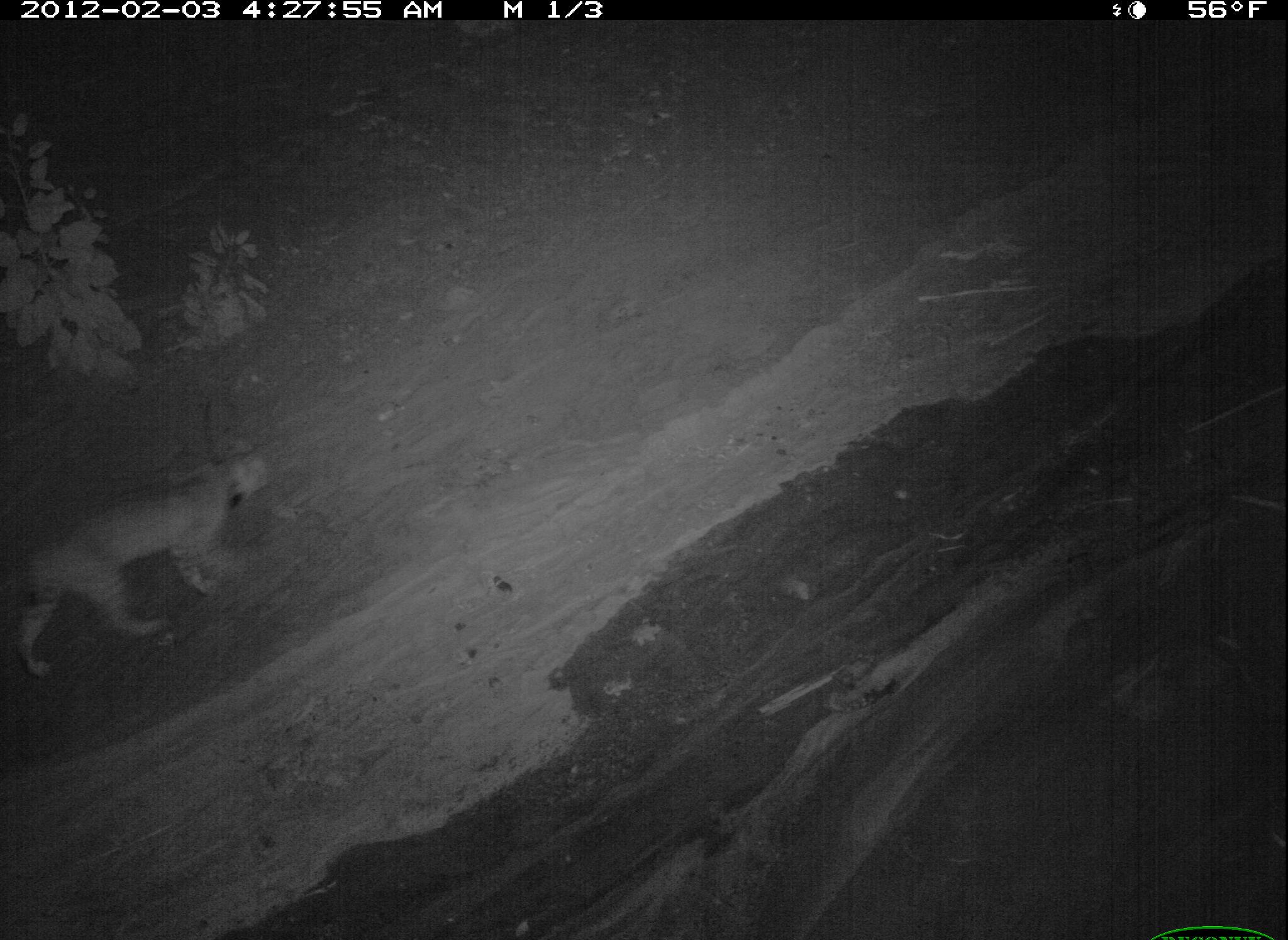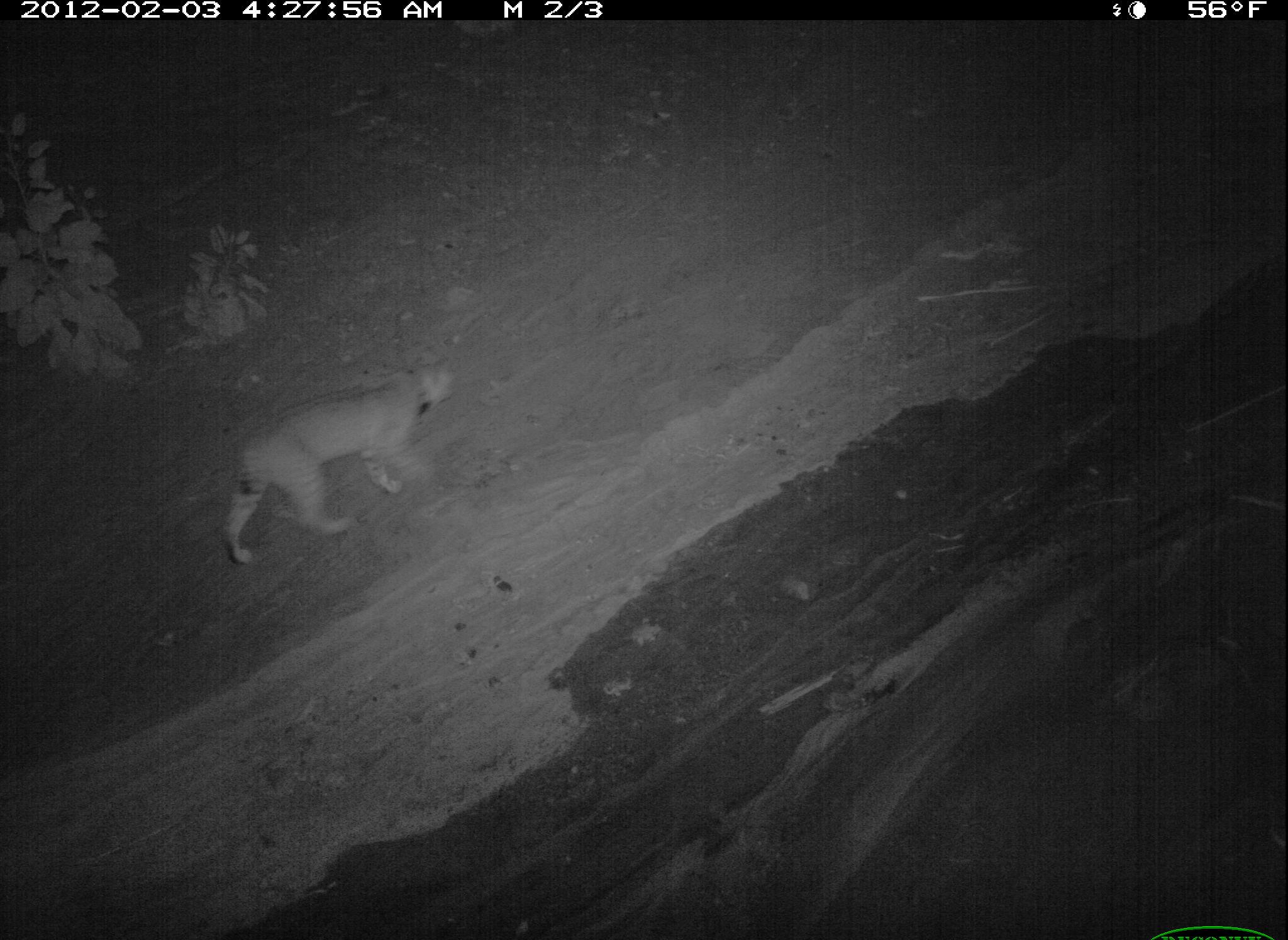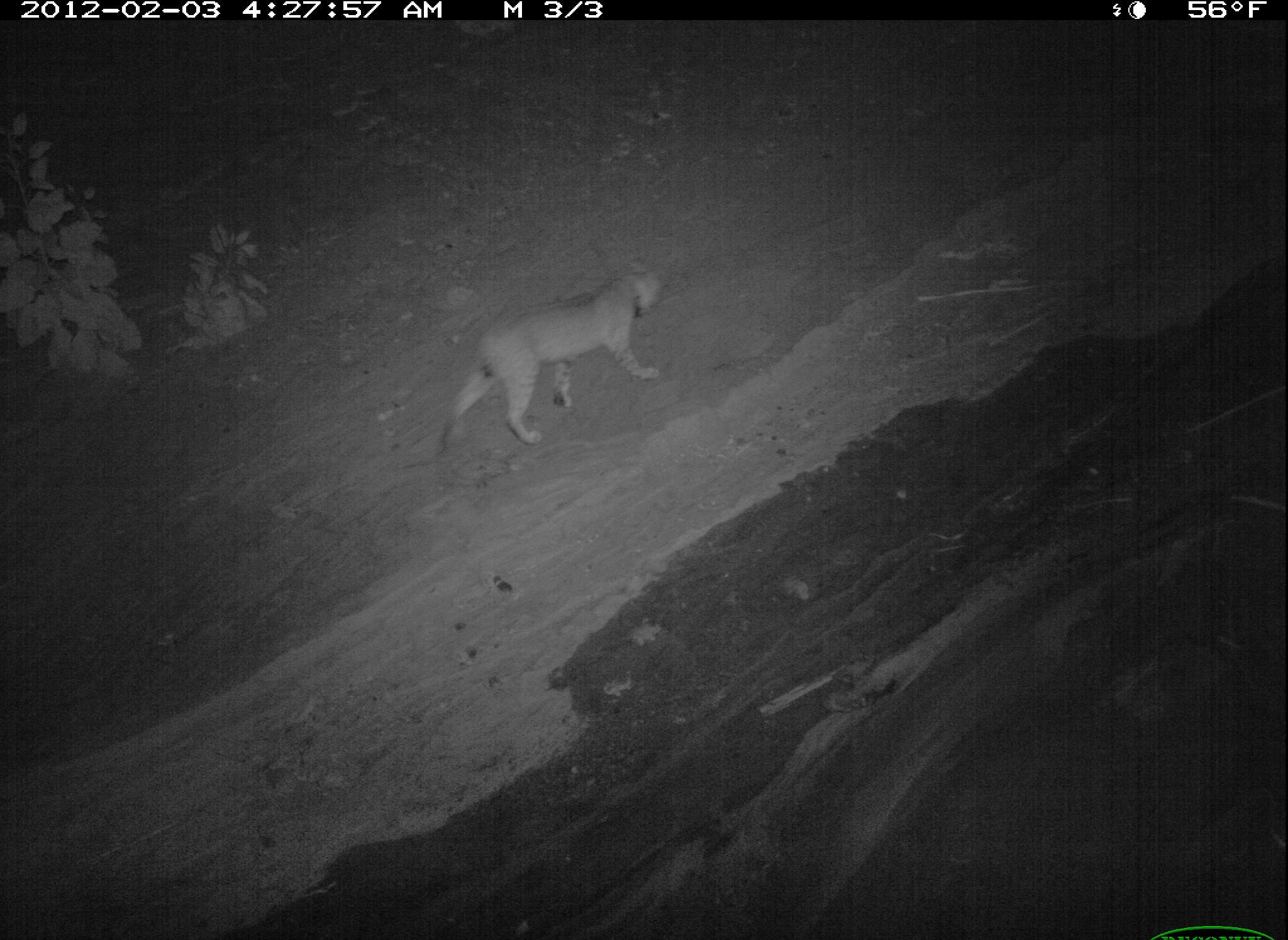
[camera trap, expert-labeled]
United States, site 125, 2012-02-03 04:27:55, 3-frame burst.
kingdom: Animalia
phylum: Chordata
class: Mammalia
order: Carnivora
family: Felidae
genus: Lynx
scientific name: Lynx rufus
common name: bobcat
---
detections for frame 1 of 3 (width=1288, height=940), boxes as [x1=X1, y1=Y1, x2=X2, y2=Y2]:
bobcat: [x1=7, y1=424, x2=275, y2=690]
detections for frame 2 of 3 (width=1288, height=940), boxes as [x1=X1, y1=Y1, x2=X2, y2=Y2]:
bobcat: [x1=216, y1=347, x2=466, y2=573]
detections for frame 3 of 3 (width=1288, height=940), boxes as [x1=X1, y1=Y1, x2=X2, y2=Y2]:
bobcat: [x1=431, y1=251, x2=673, y2=463]